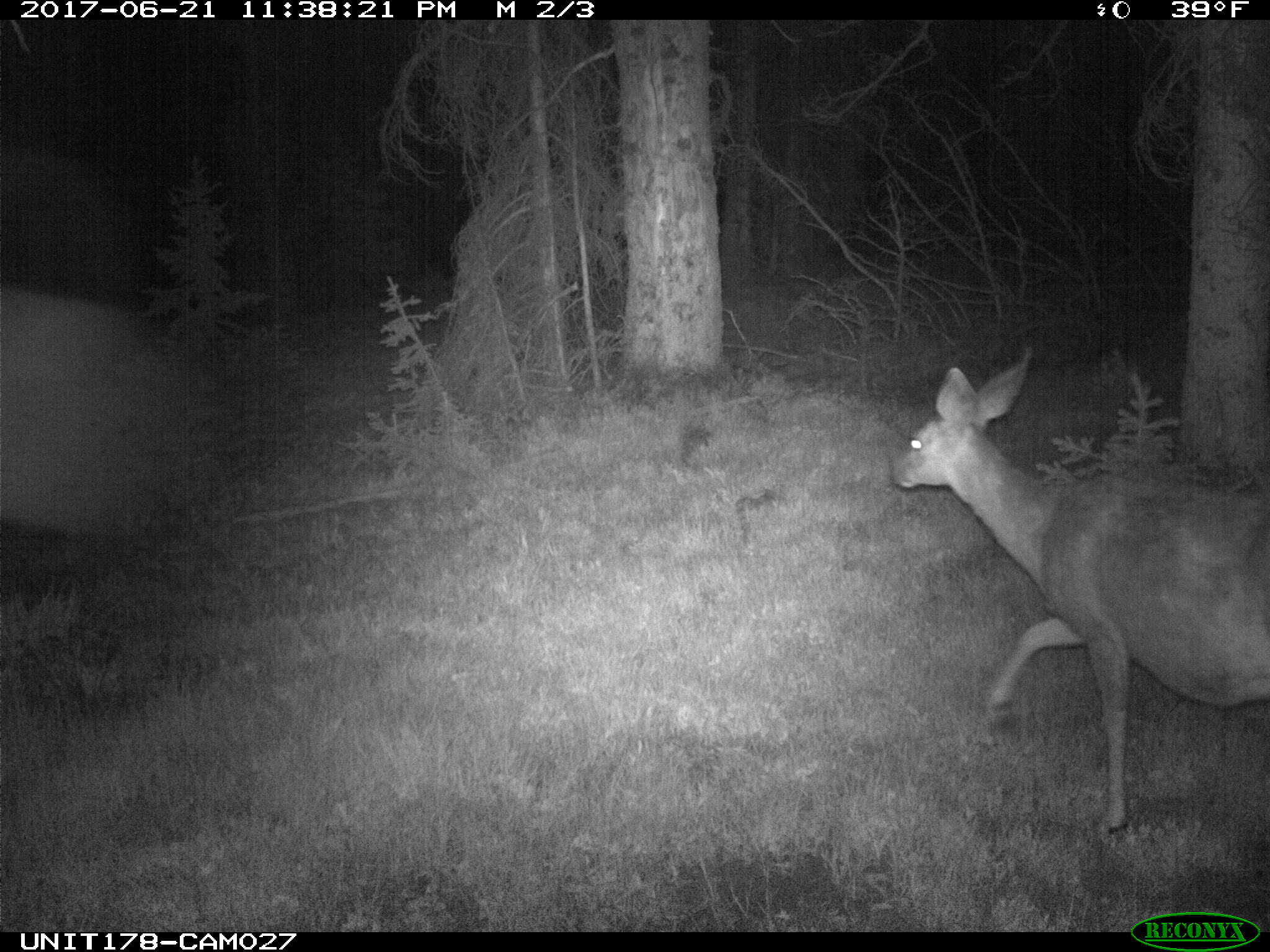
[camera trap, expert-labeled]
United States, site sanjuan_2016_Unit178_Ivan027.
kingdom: Animalia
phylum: Chordata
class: Mammalia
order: Artiodactyla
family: Cervidae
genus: Odocoileus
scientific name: Odocoileus hemionus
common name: mule deer